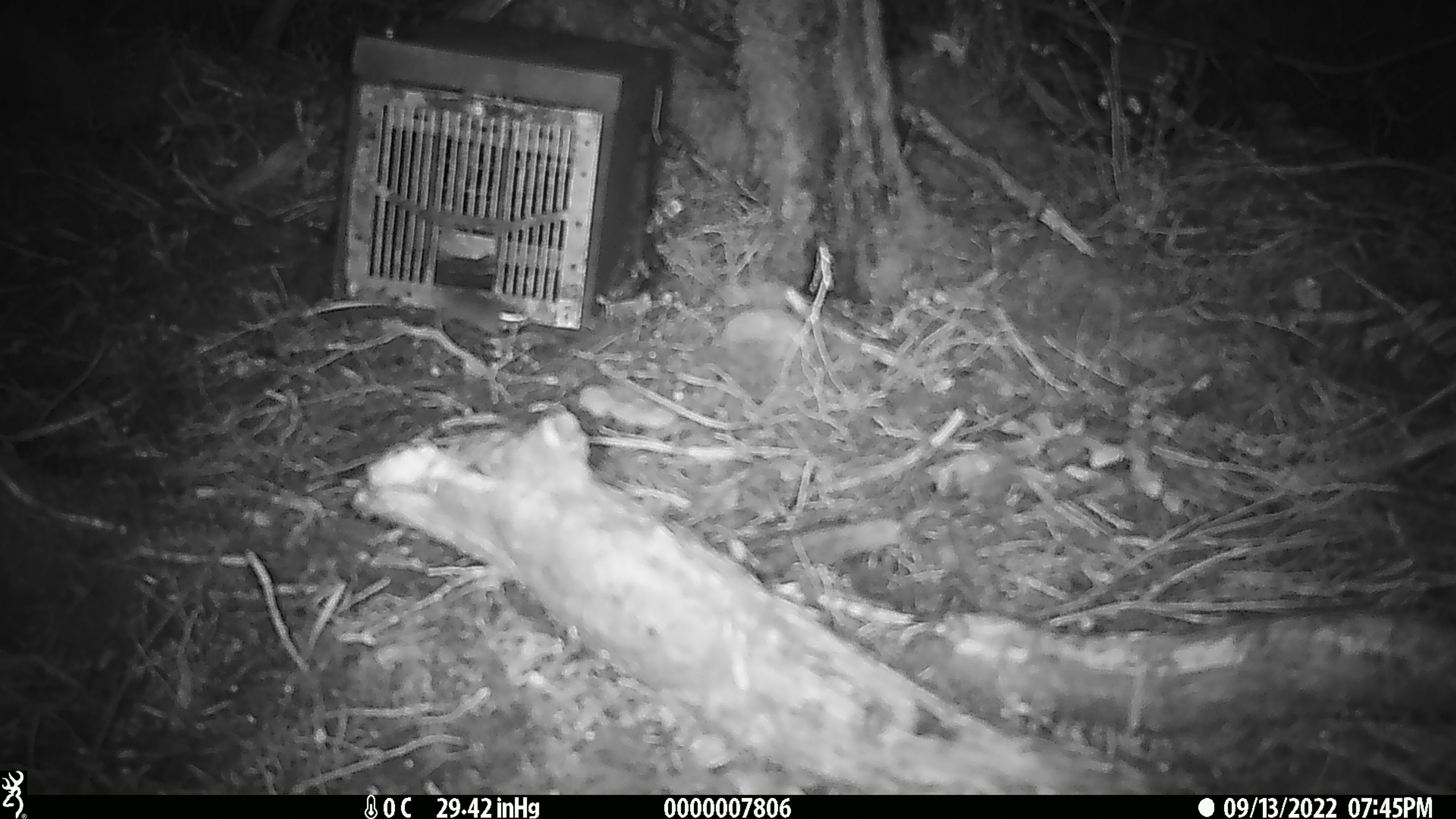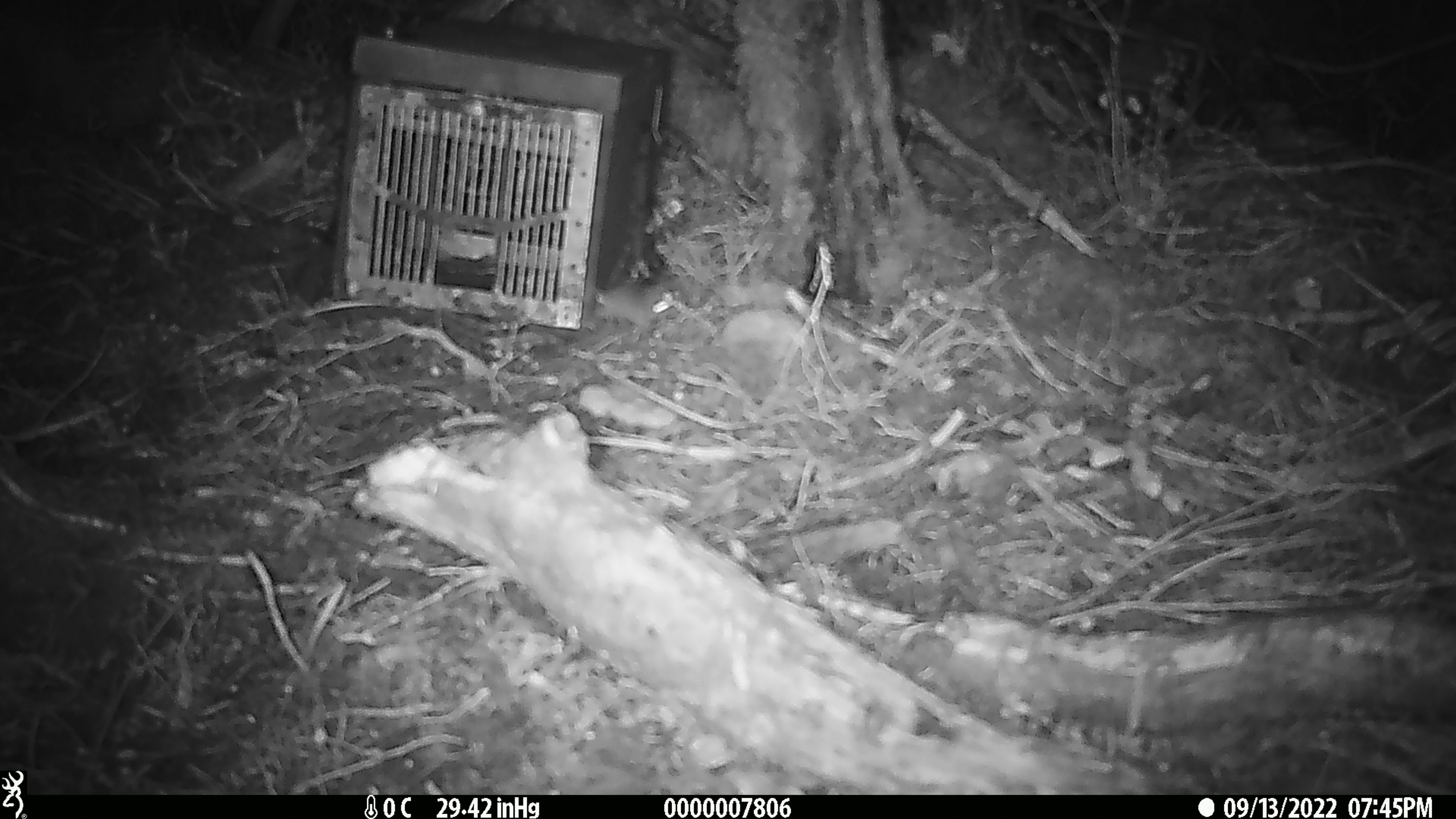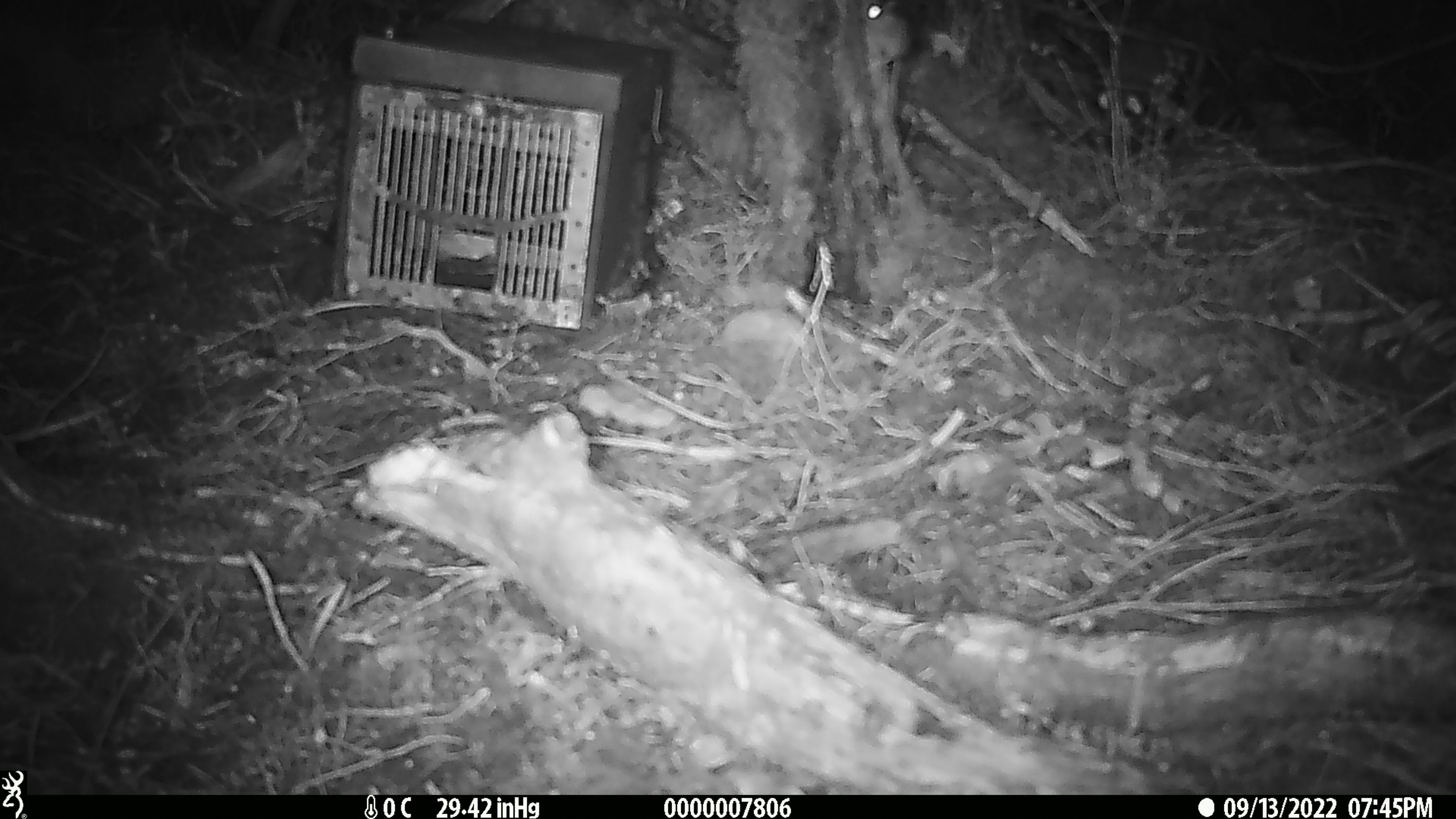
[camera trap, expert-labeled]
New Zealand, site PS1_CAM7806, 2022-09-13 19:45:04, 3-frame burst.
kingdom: Animalia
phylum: Chordata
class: Mammalia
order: Rodentia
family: Muridae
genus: Mus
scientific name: Mus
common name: mouse